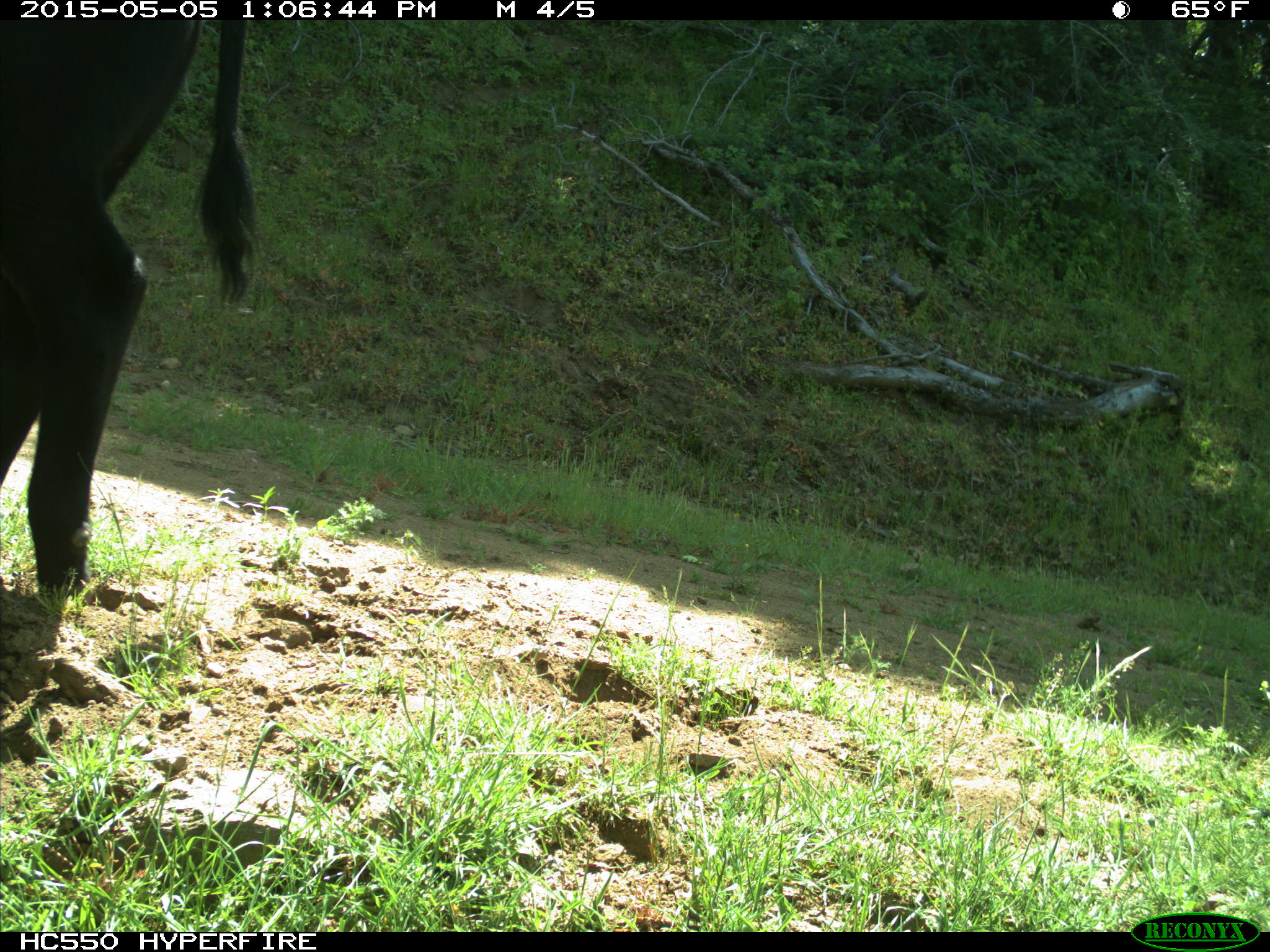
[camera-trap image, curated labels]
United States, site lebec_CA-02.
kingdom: Animalia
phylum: Chordata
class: Mammalia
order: Artiodactyla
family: Bovidae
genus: Bos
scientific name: Bos taurus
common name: domestic cow